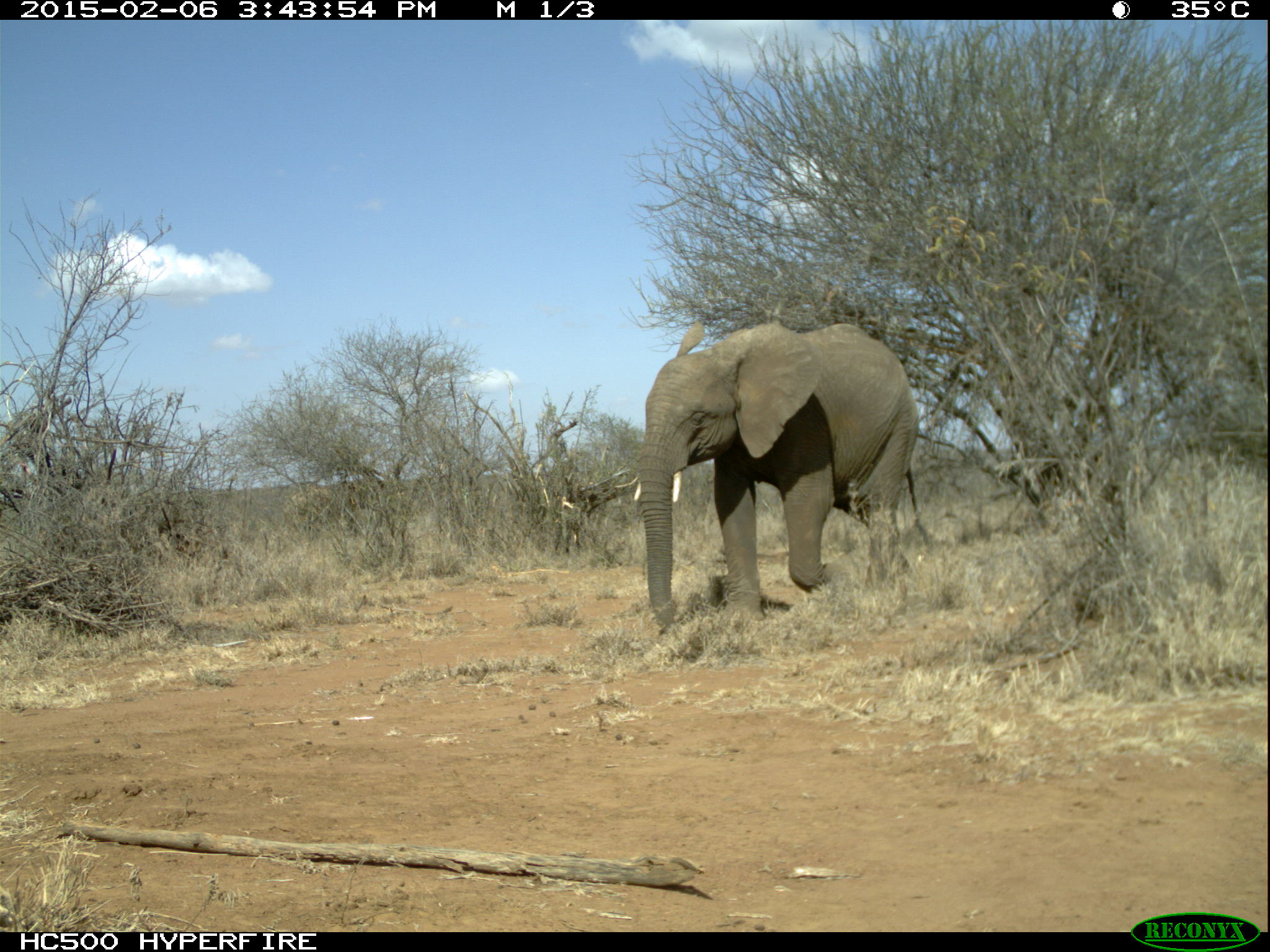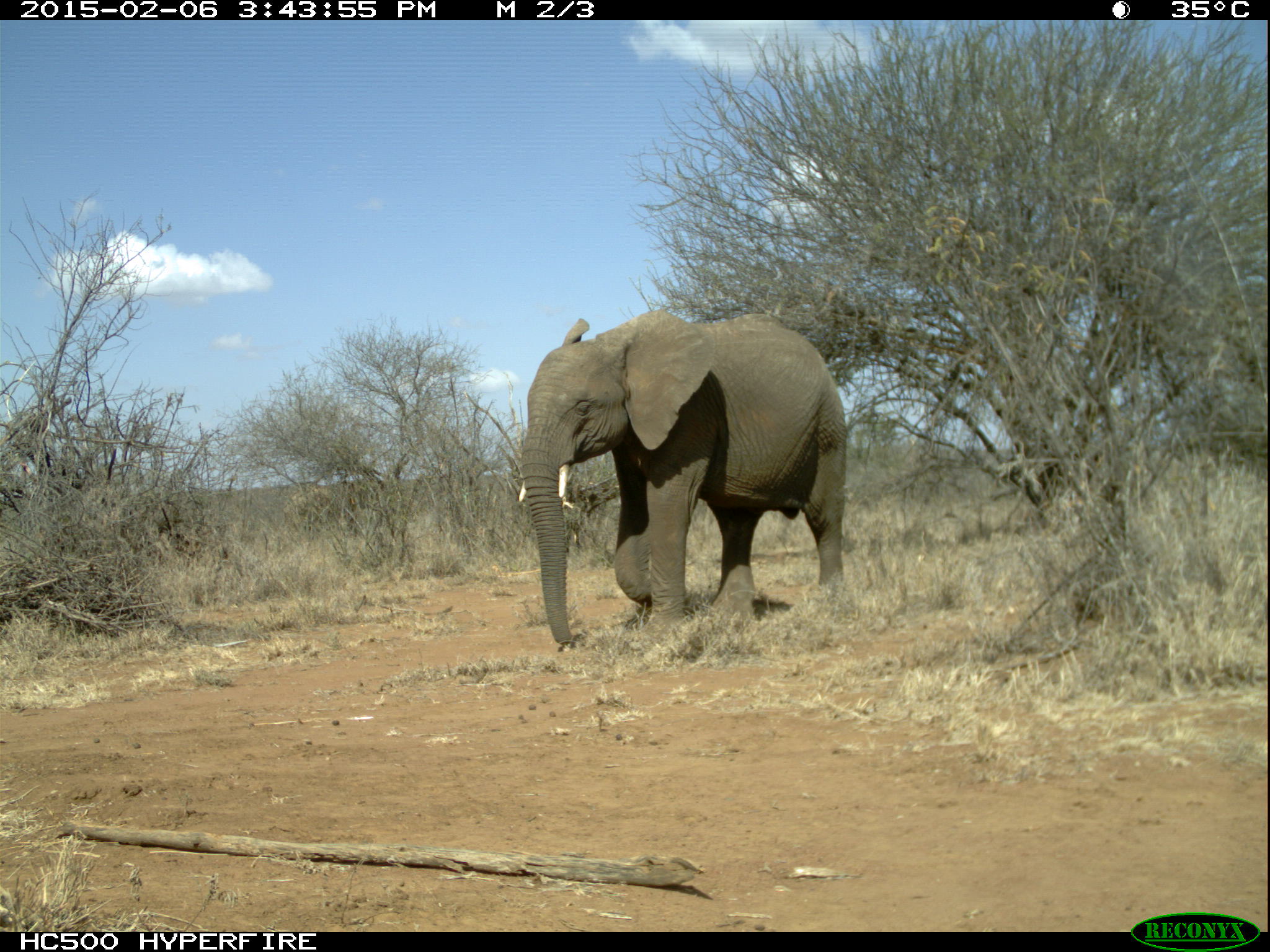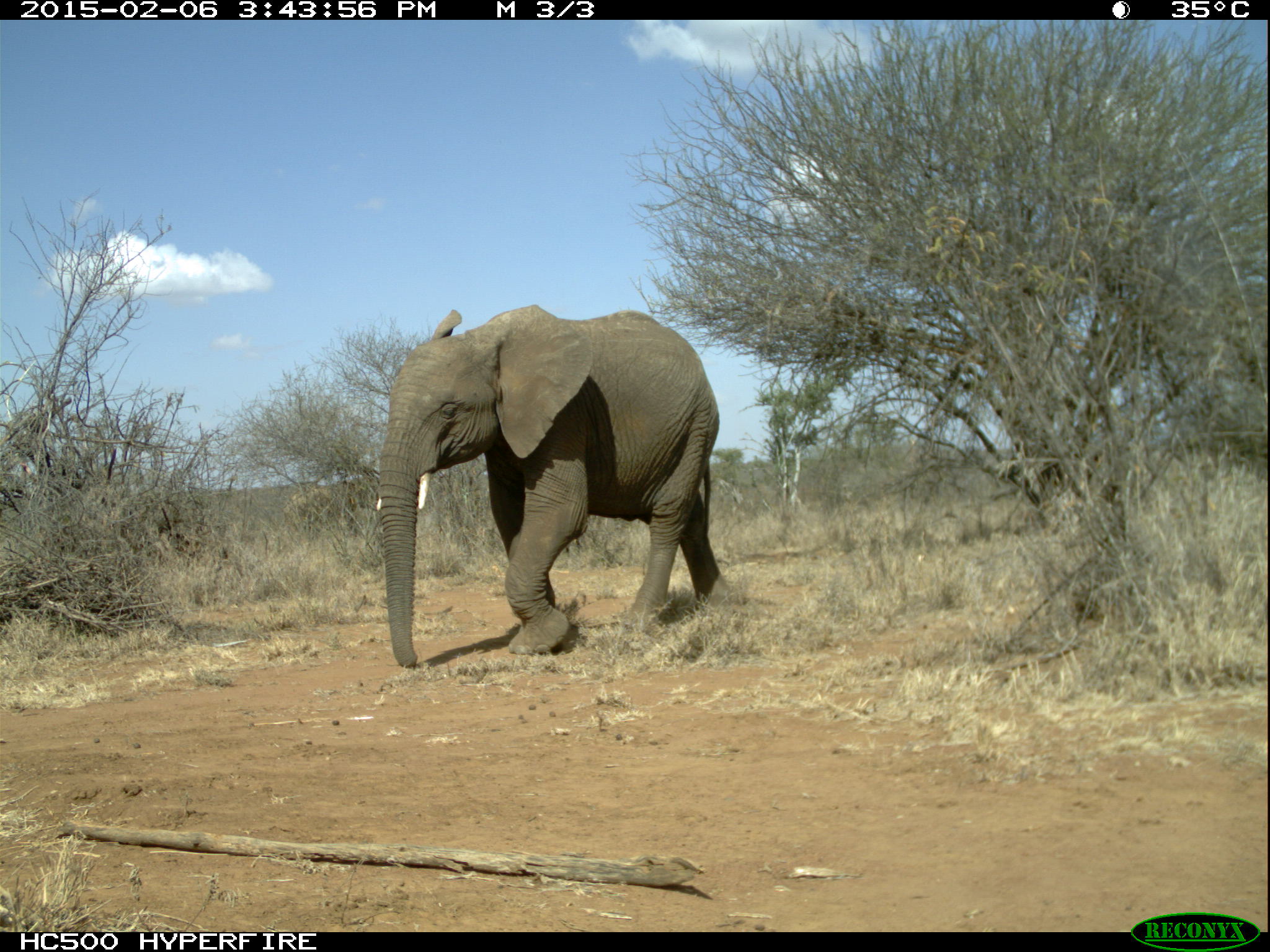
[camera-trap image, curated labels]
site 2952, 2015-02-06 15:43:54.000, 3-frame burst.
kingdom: Animalia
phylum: Chordata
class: Mammalia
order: Proboscidea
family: Elephantidae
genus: Loxodonta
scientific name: Loxodonta africana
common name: african bush elephant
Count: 2.